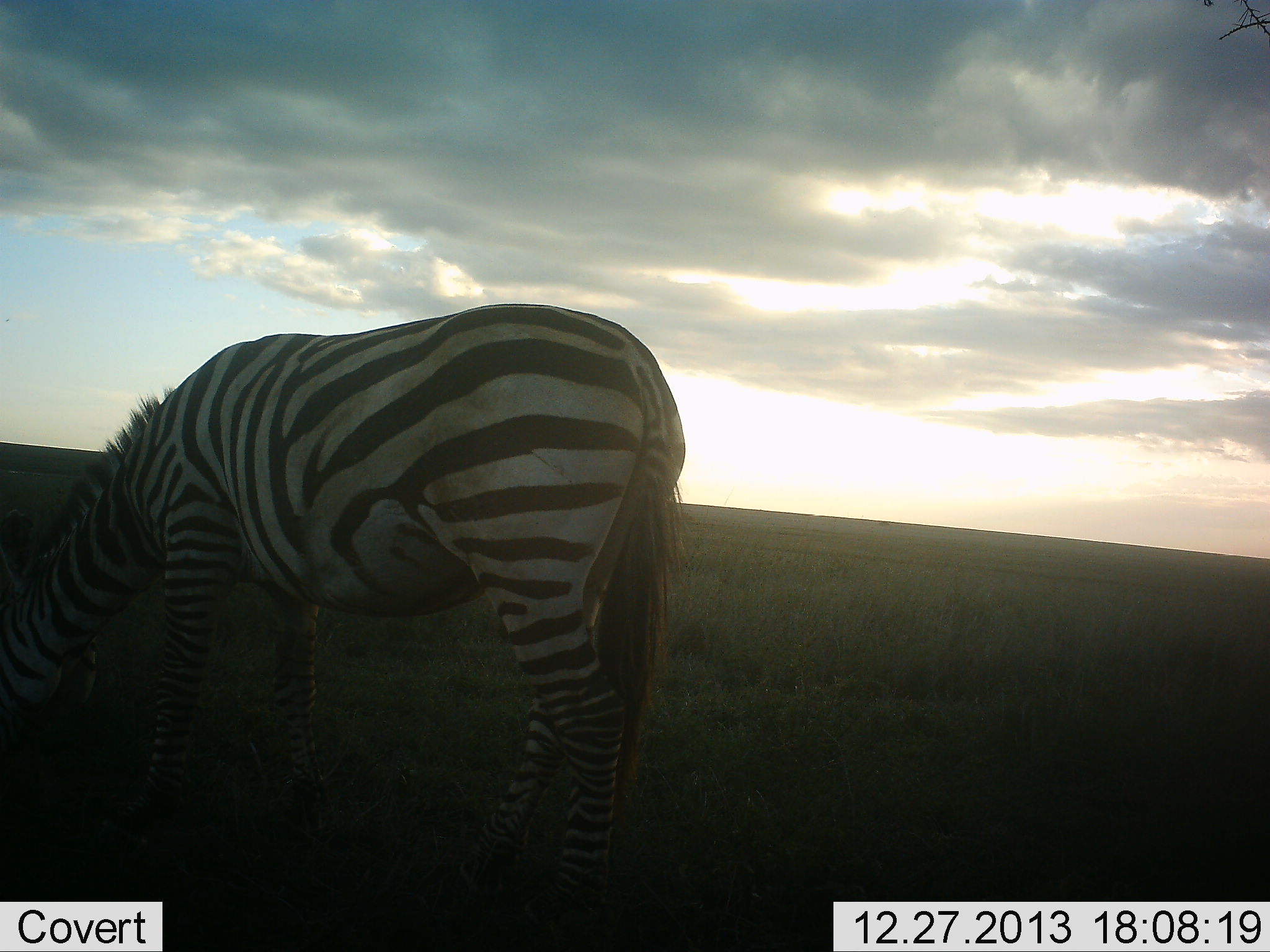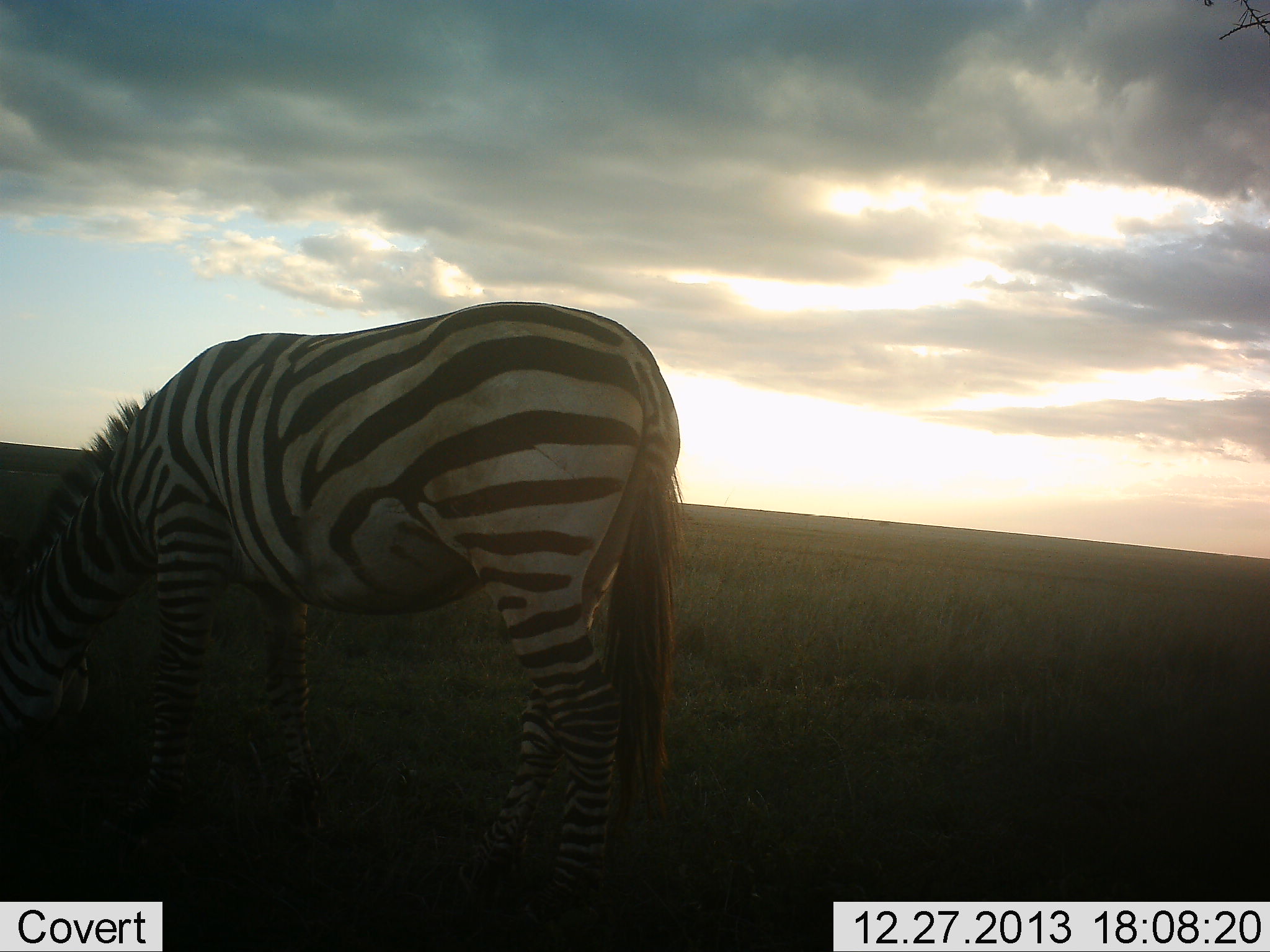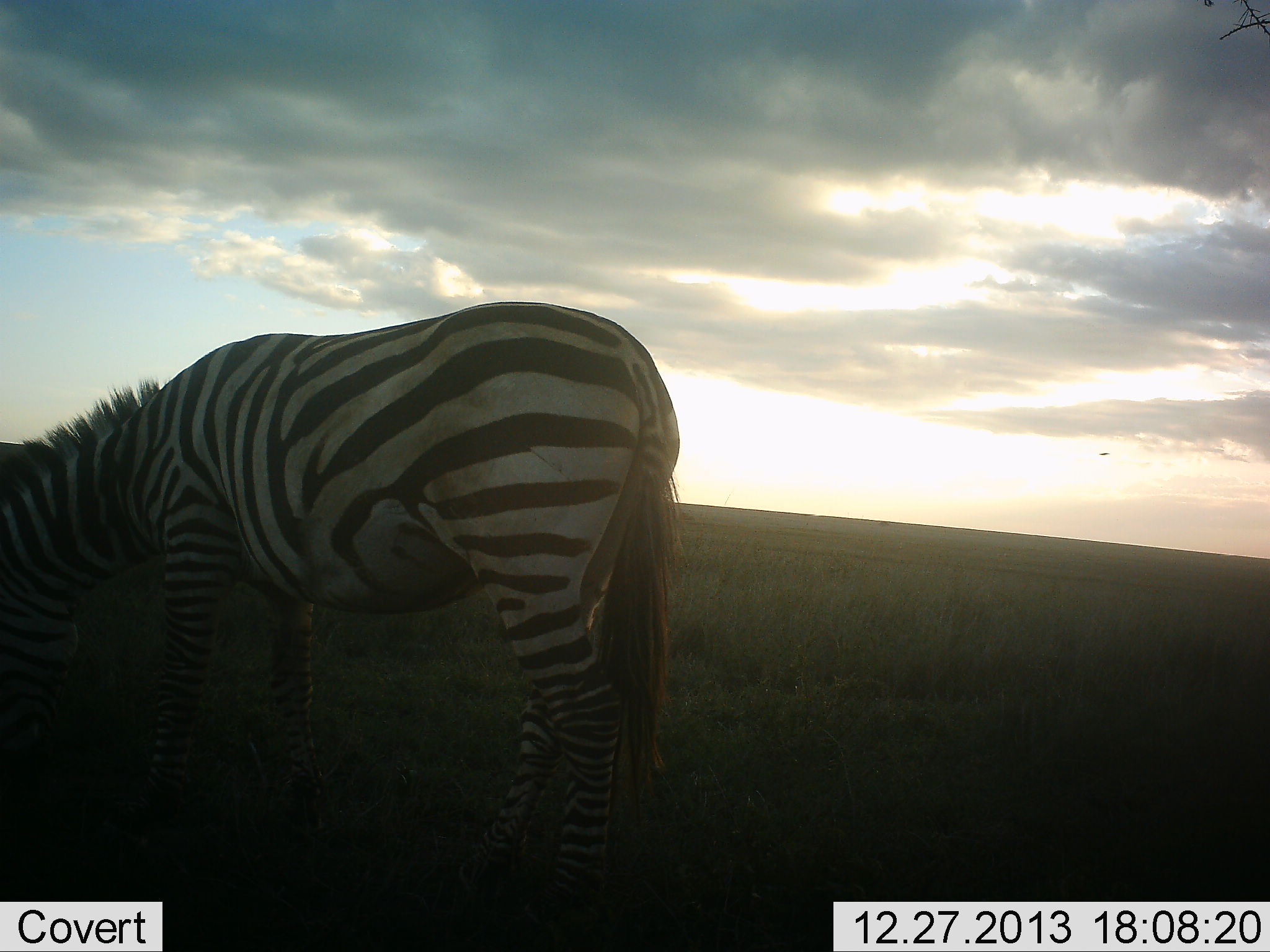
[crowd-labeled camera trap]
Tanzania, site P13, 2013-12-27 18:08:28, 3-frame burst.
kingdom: Animalia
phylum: Chordata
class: Mammalia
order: Perissodactyla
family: Equidae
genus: Equus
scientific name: Equus quagga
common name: plains zebra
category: zebra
Zebra (plains zebra) (Equus quagga), count 1. Behavior (volunteer vote fractions): standing 20%, resting 0%, moving 0%, interacting 0%. Young present (vote fraction): 0%. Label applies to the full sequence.